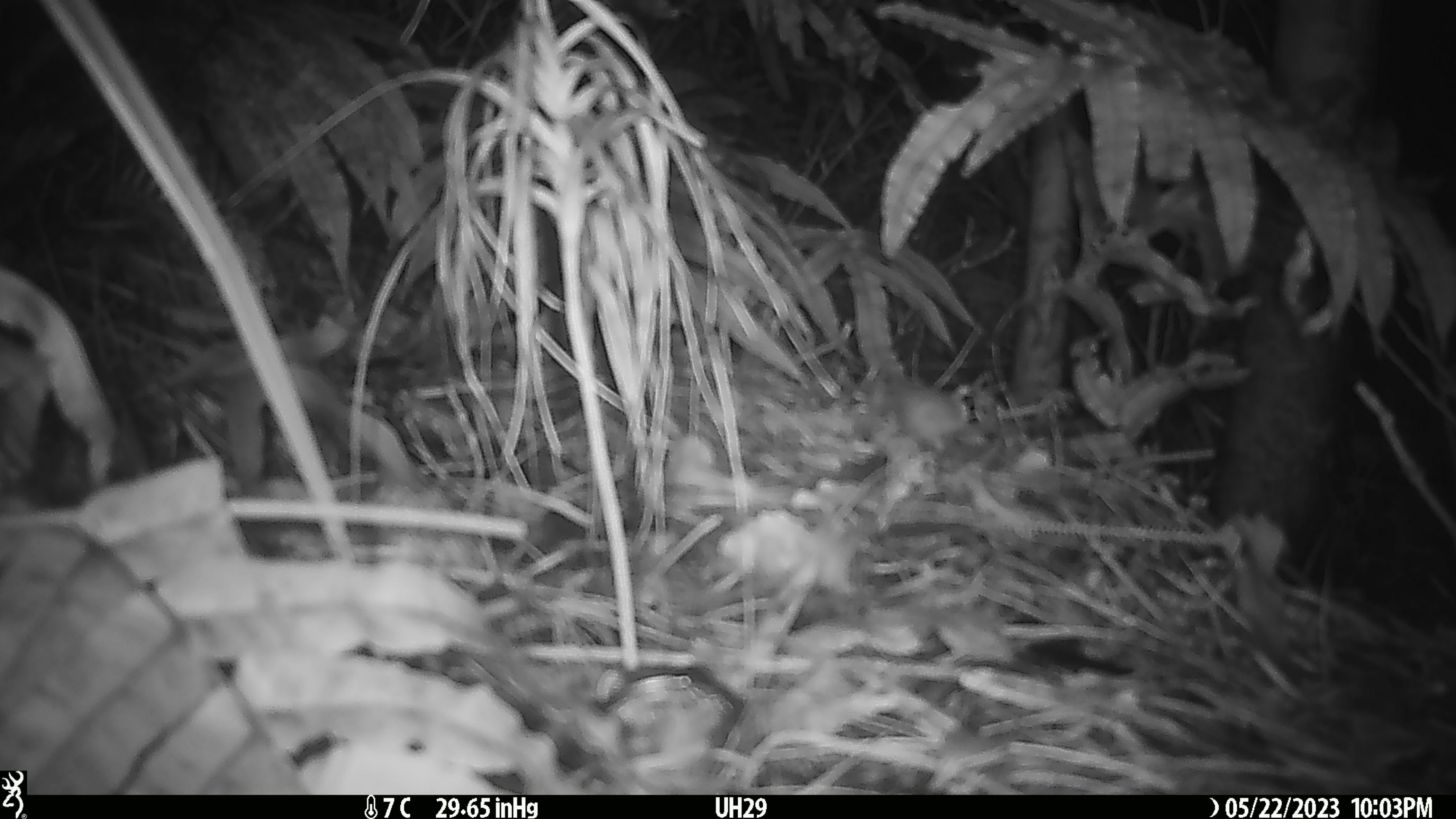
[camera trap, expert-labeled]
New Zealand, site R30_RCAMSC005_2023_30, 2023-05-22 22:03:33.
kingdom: Animalia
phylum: Chordata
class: Mammalia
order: Rodentia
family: Muridae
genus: Mus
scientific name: Mus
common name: mouse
Mouse (Mus).